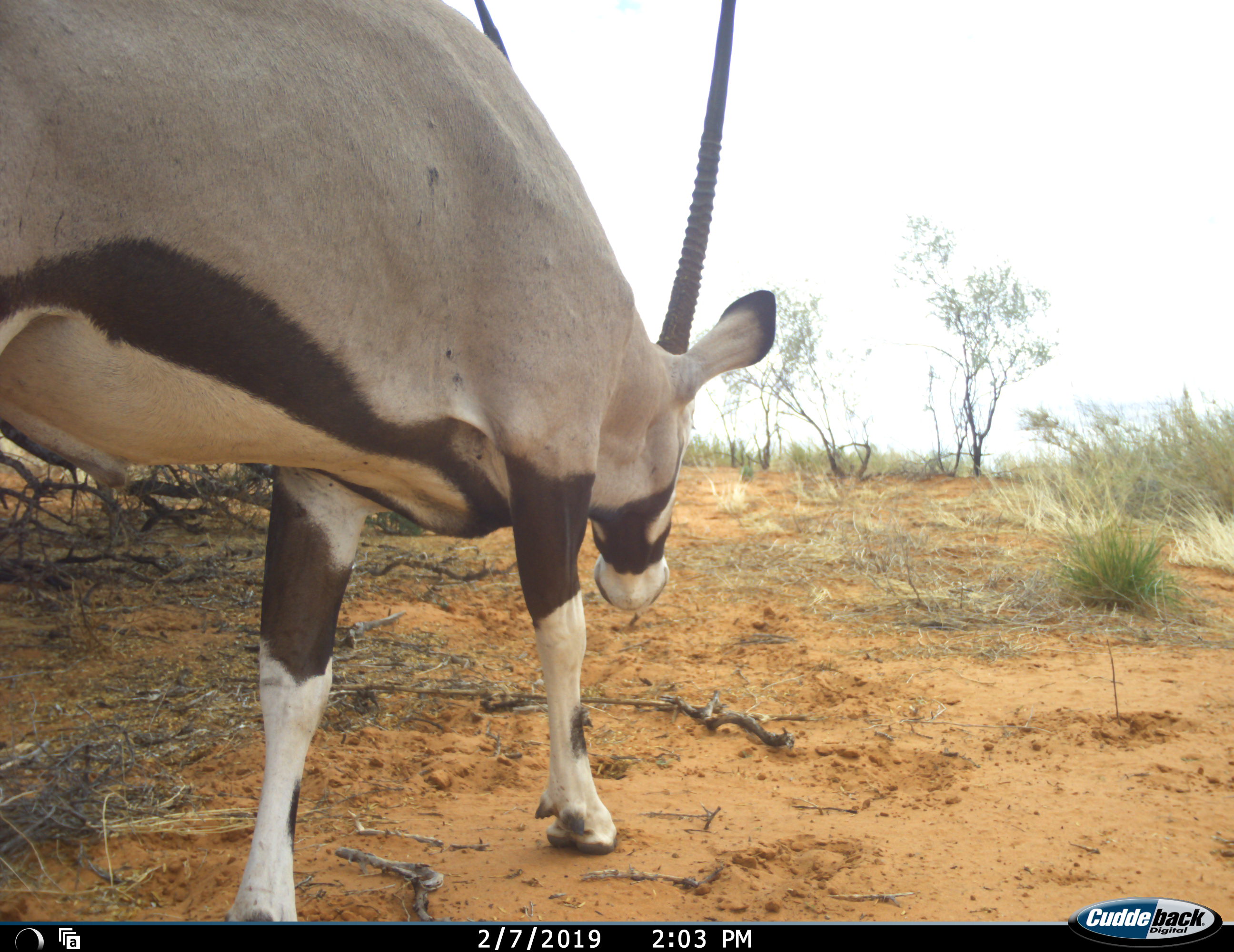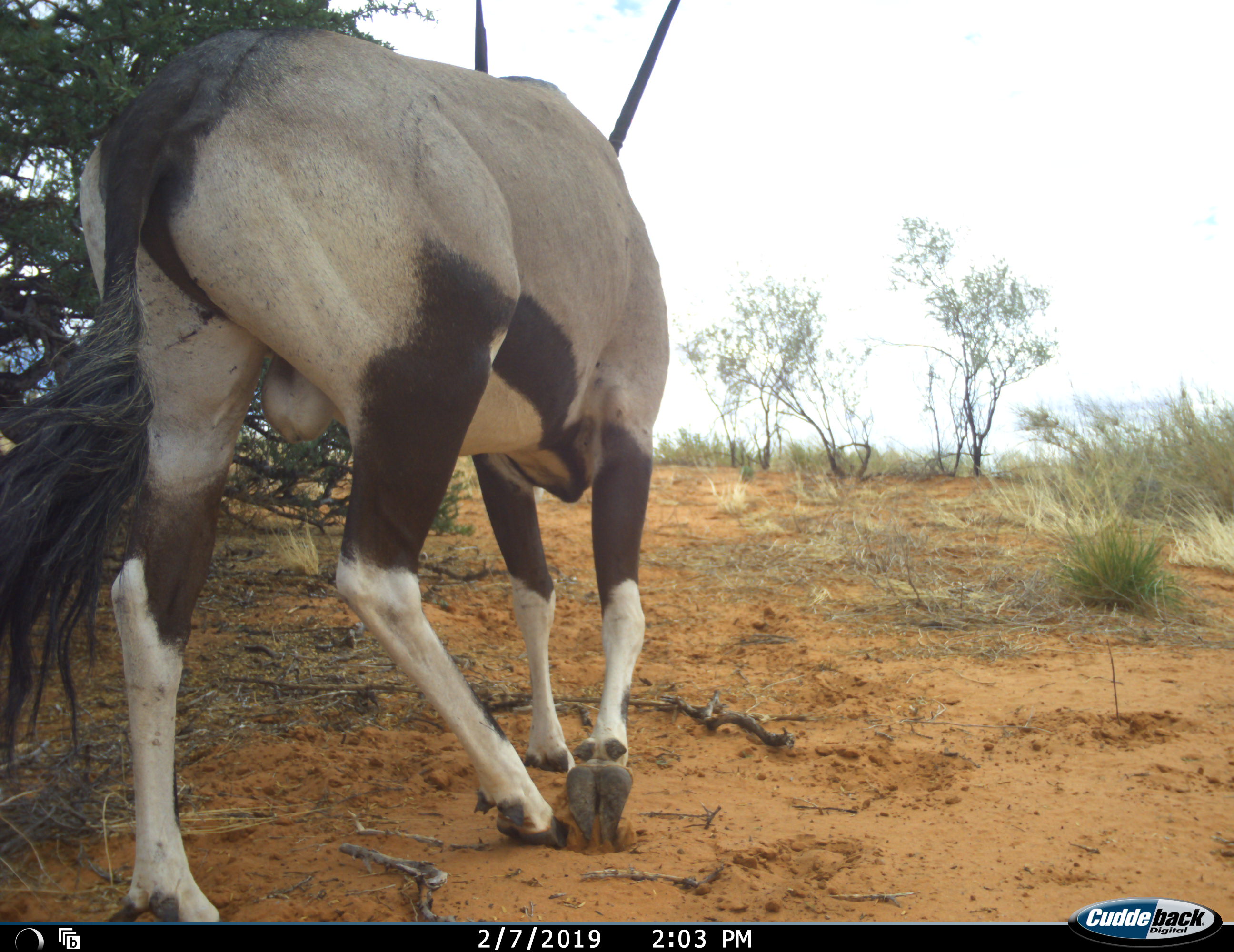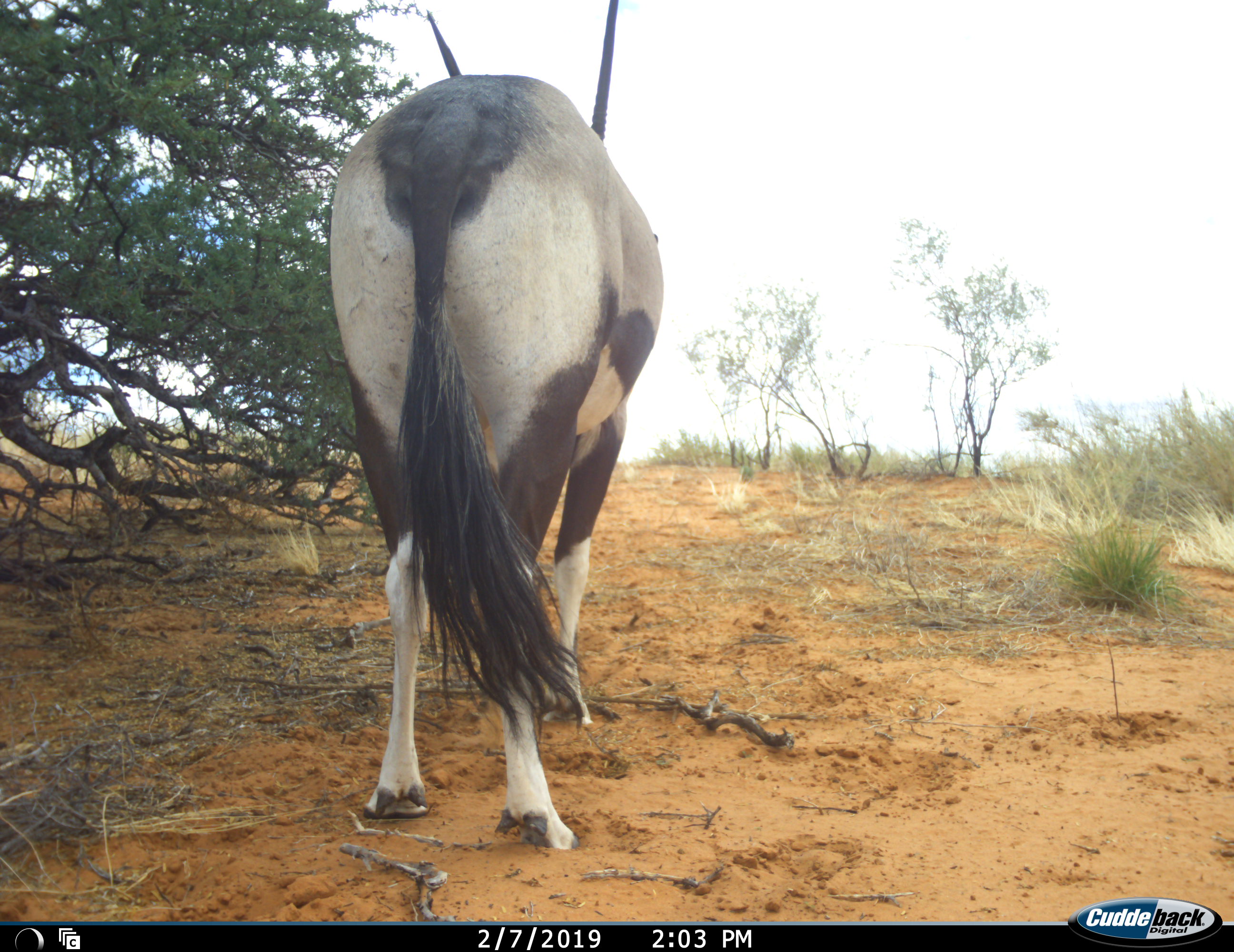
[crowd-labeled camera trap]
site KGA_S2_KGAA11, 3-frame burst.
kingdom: Animalia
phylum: Chordata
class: Mammalia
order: Artiodactyla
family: Bovidae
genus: Oryx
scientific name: Oryx gazella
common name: gemsbok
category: oryx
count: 1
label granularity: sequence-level